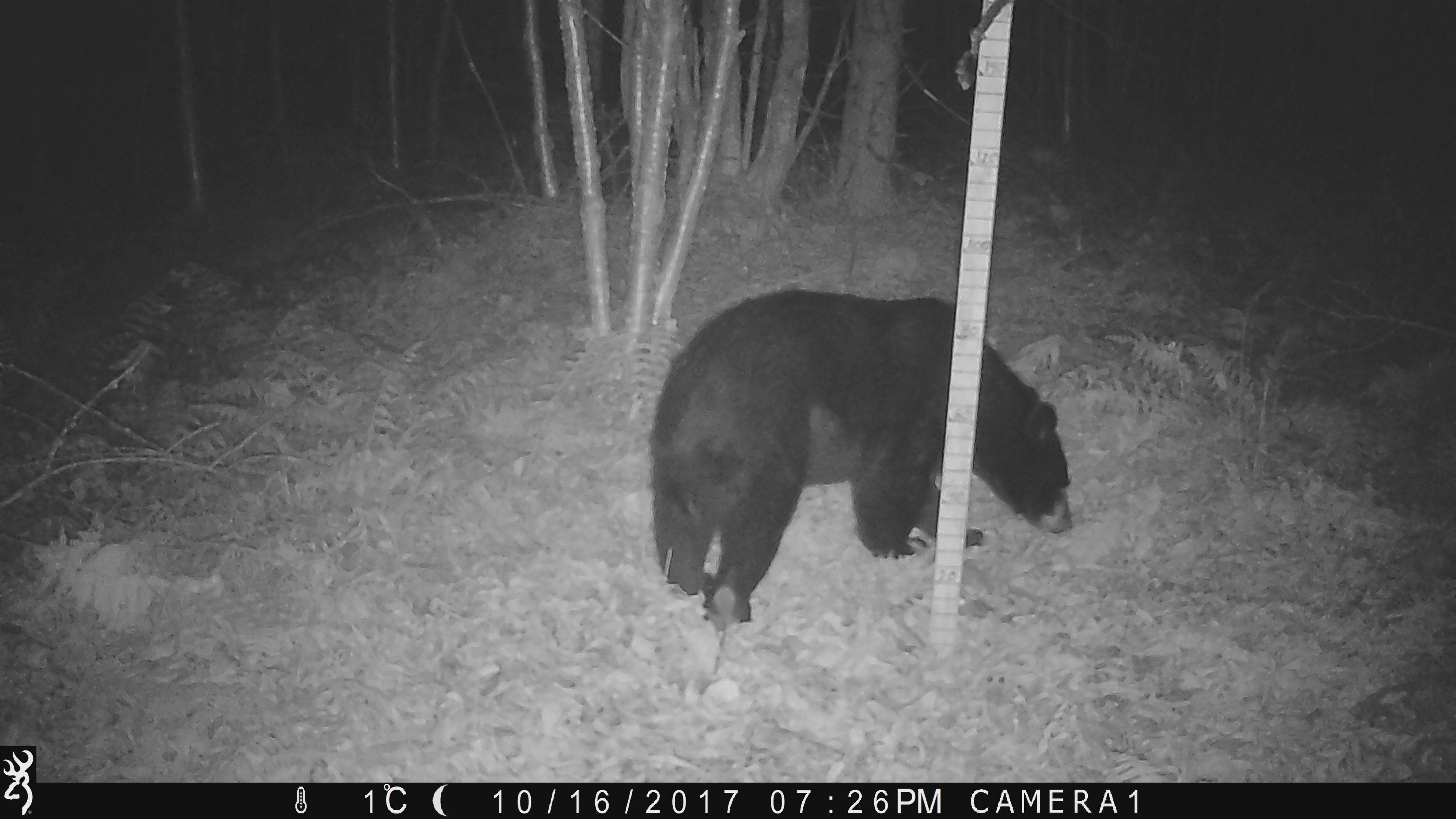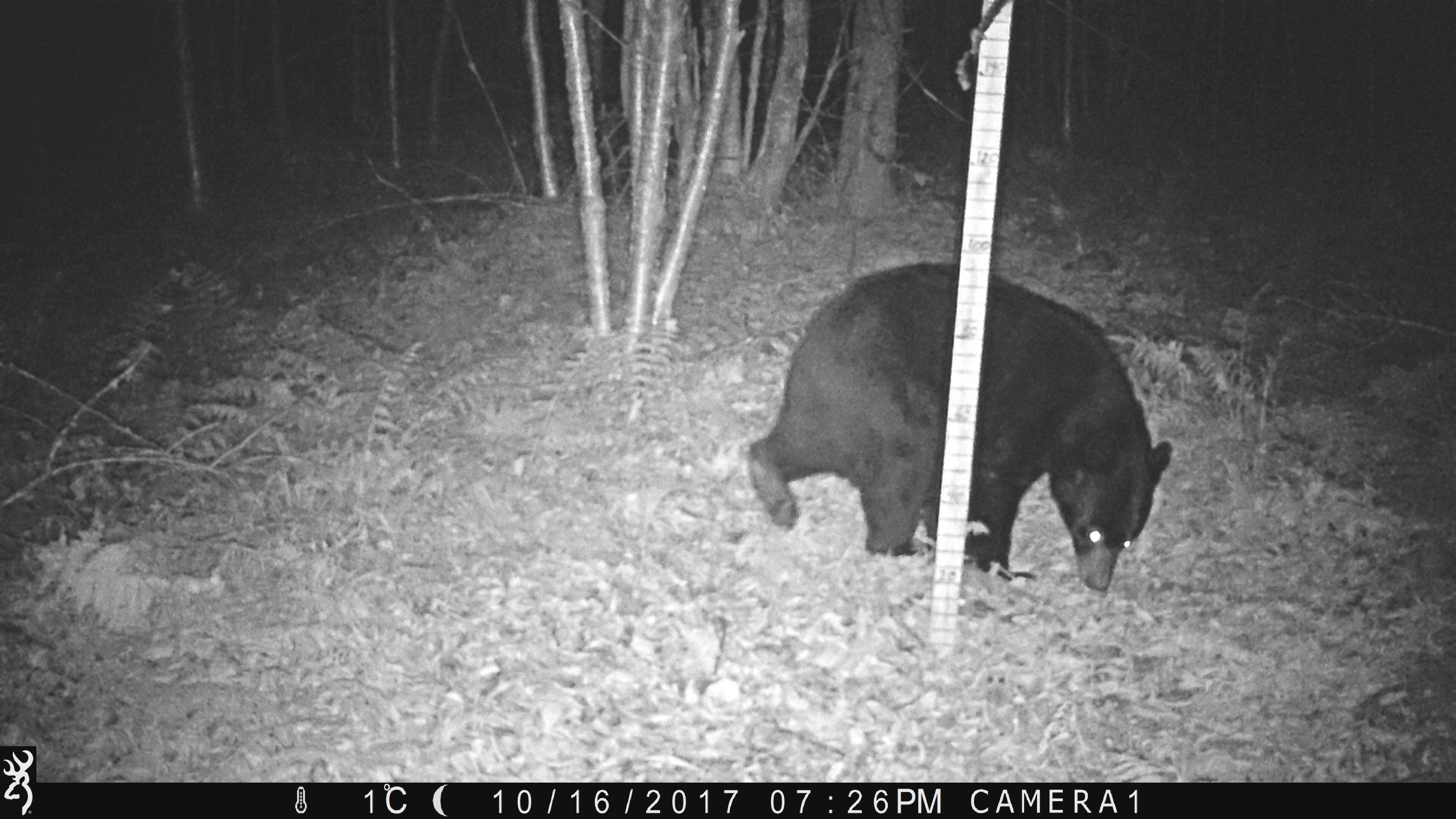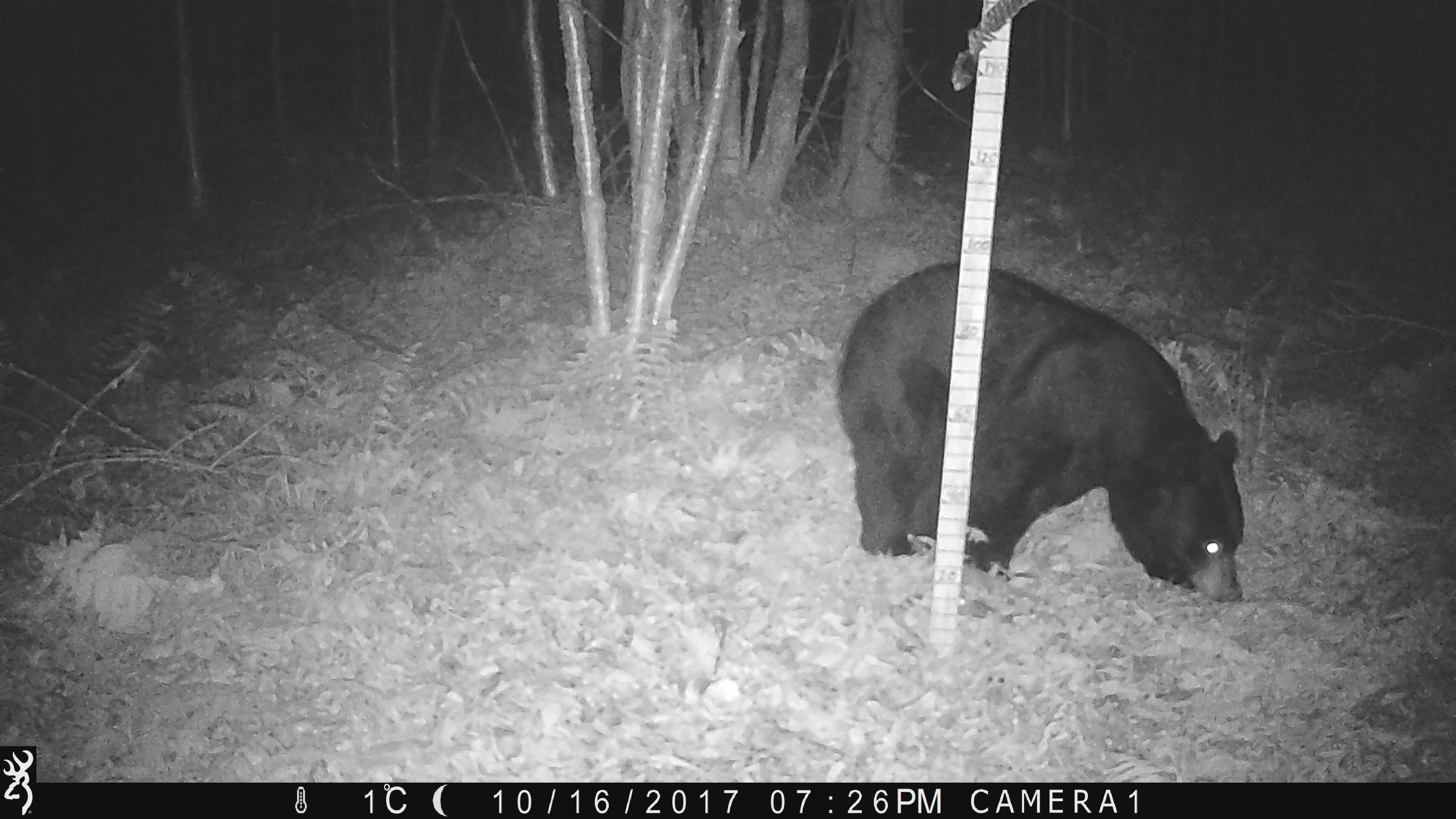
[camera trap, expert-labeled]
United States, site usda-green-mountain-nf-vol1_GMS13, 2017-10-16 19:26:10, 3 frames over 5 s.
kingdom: Animalia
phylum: Chordata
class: Mammalia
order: Carnivora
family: Ursidae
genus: Ursus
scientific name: Ursus americanus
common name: black bear